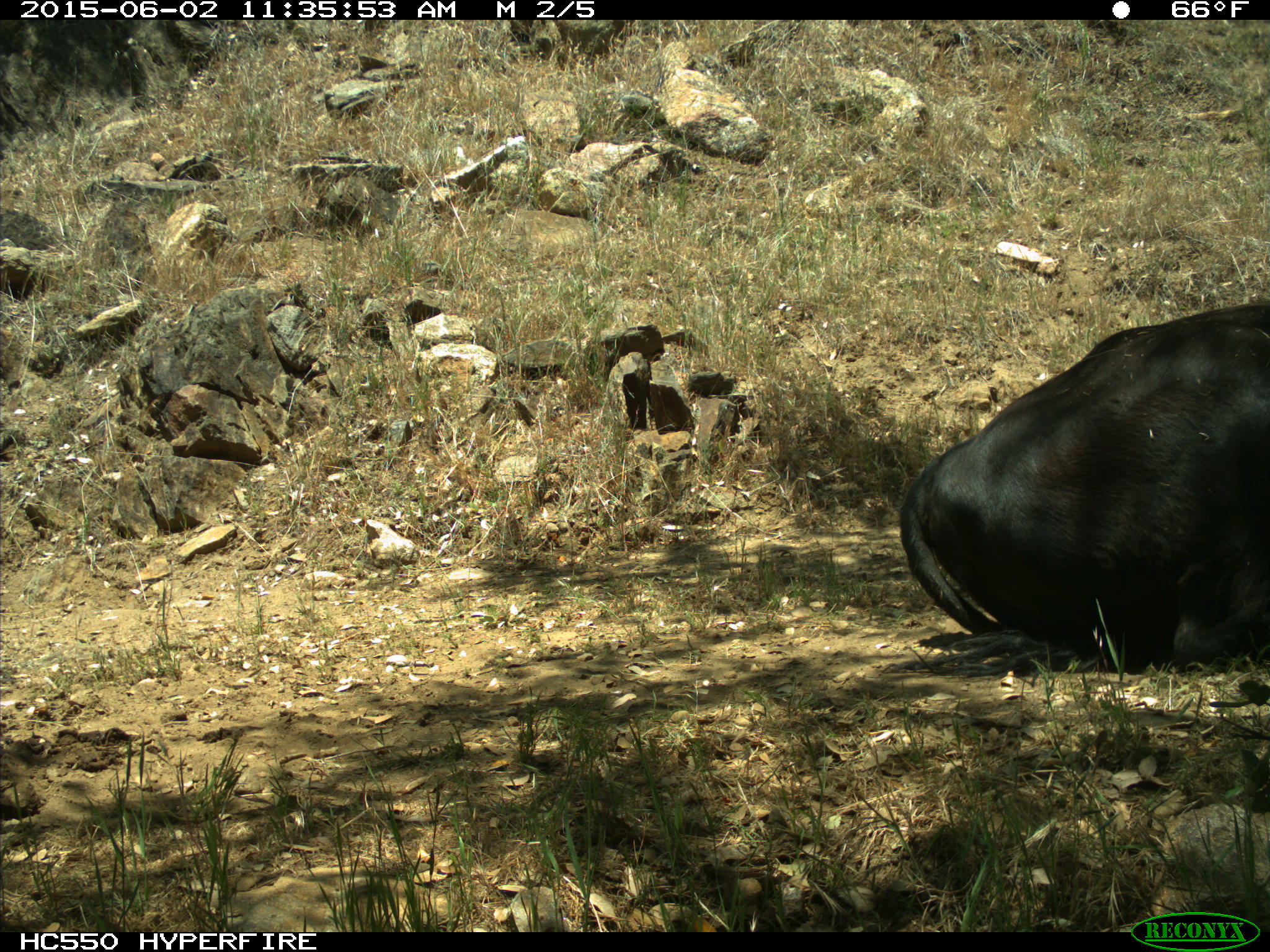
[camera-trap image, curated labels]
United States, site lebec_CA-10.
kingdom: Animalia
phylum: Chordata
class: Mammalia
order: Artiodactyla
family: Bovidae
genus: Bos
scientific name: Bos taurus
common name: domestic cow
Bos taurus (domestic cow).